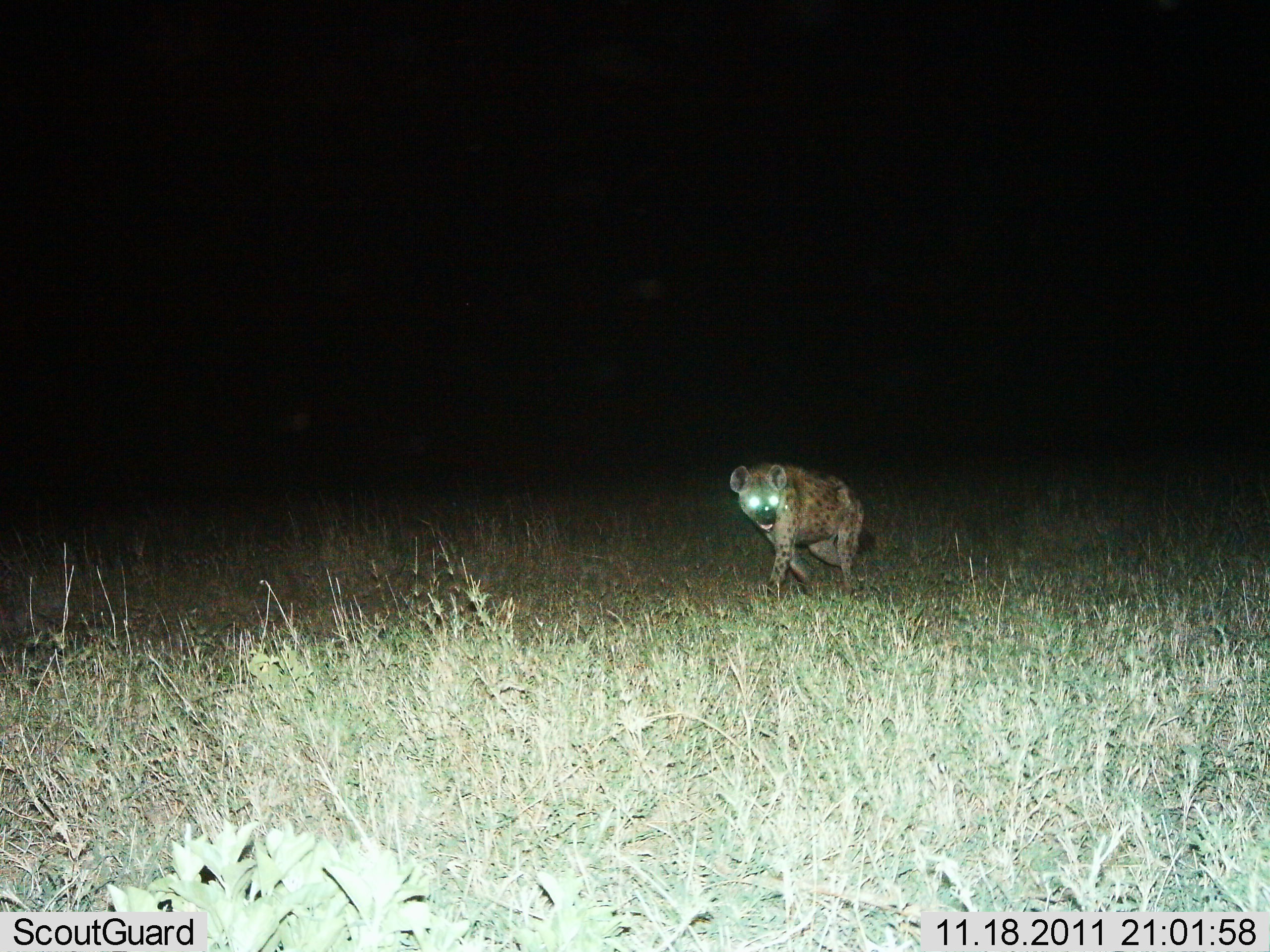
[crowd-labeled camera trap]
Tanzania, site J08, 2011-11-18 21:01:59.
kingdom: Animalia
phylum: Chordata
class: Mammalia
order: Carnivora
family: Hyaenidae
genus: Crocuta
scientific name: Crocuta crocuta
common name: spotted hyena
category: hyenaspotted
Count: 1.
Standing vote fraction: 12%.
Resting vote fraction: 0%.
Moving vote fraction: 88%.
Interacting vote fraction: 0%.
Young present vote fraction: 0%.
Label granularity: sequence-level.